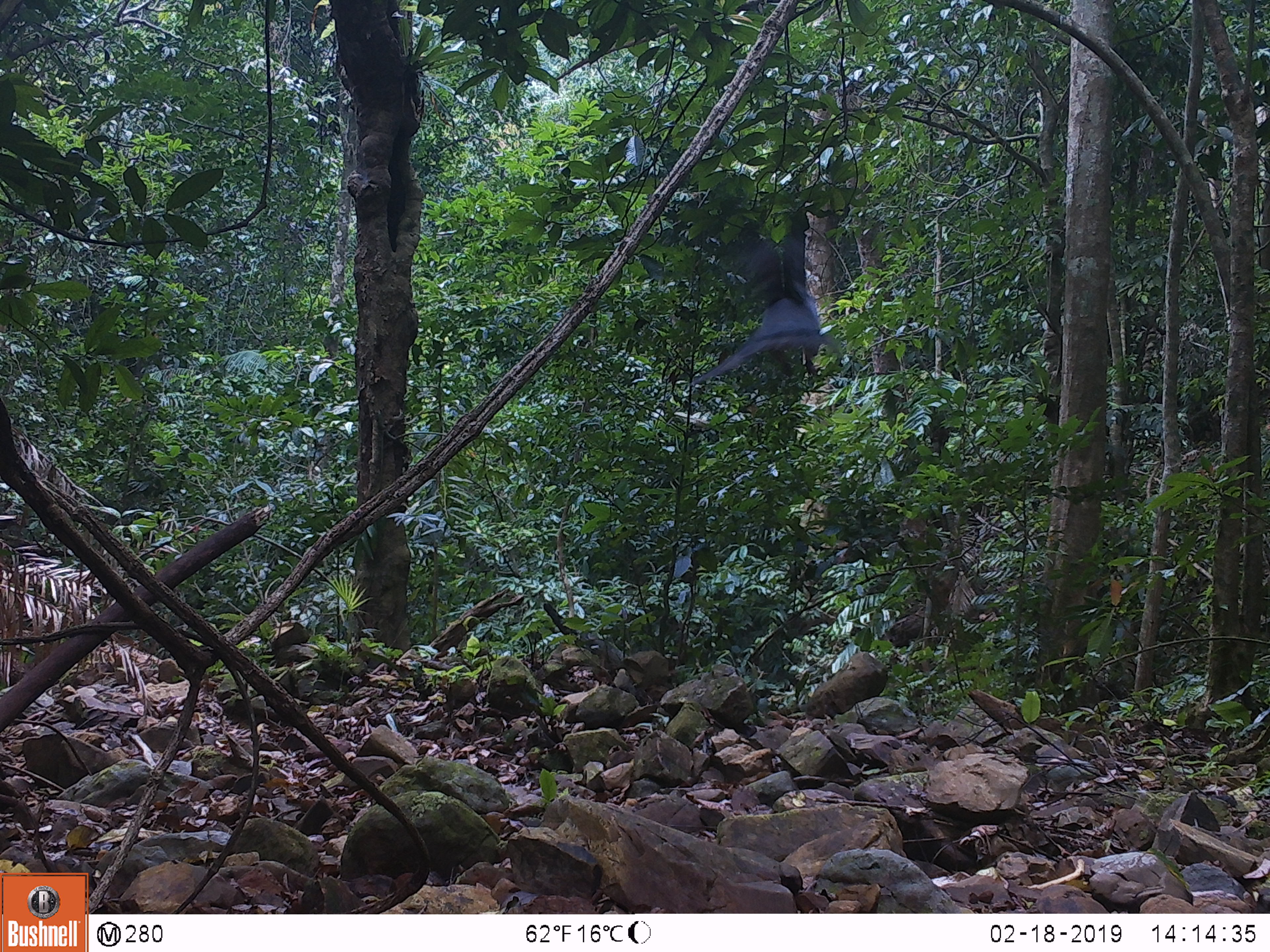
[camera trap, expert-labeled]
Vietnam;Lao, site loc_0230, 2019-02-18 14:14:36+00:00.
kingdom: Animalia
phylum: Chordata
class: Aves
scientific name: Aves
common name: bird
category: unidentified bird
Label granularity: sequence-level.